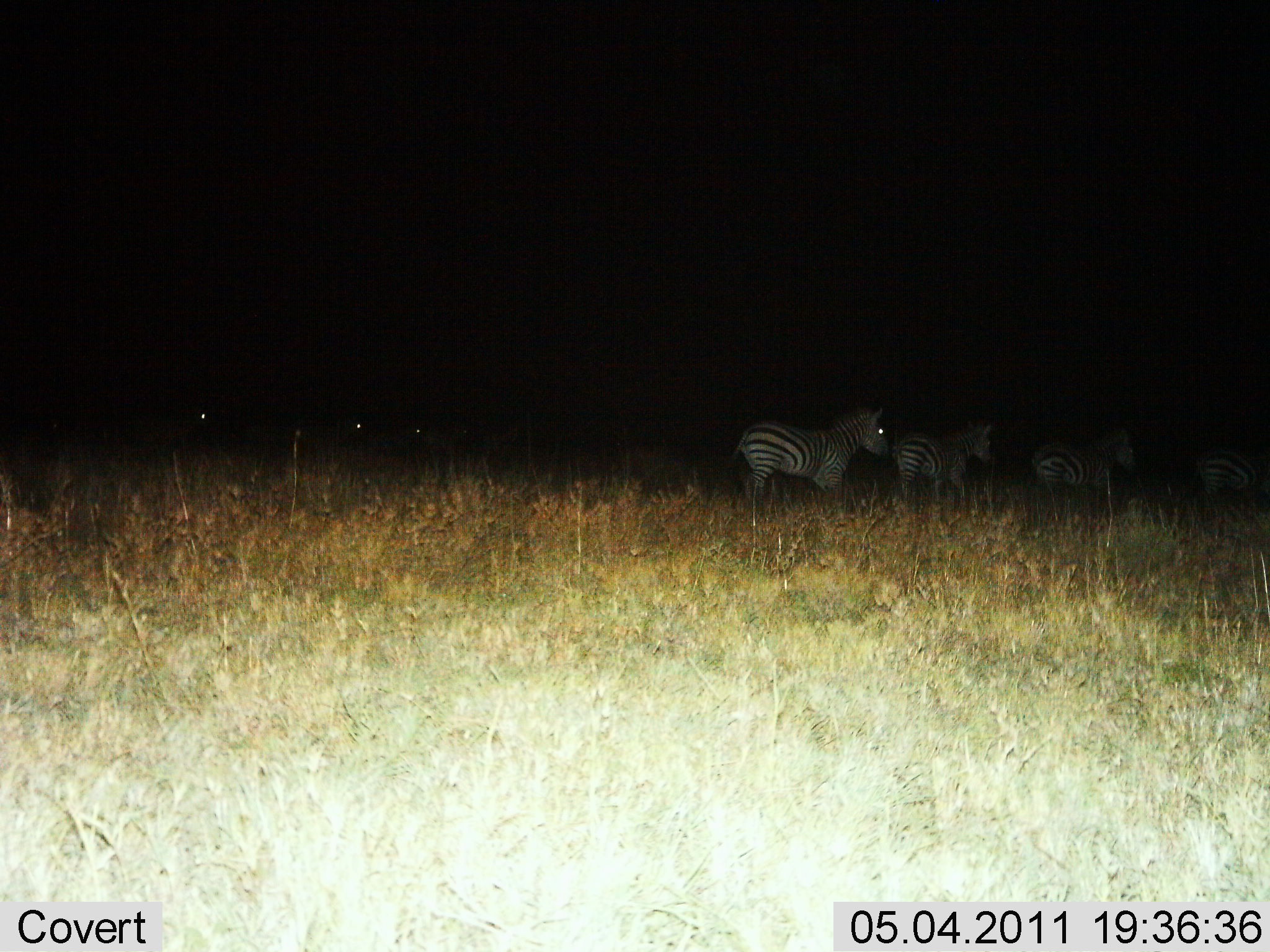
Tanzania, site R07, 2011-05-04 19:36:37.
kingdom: Animalia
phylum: Chordata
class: Mammalia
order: Perissodactyla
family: Equidae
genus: Equus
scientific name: Equus quagga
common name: plains zebra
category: zebra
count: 6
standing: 58%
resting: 8%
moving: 42%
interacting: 0%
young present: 0%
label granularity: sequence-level